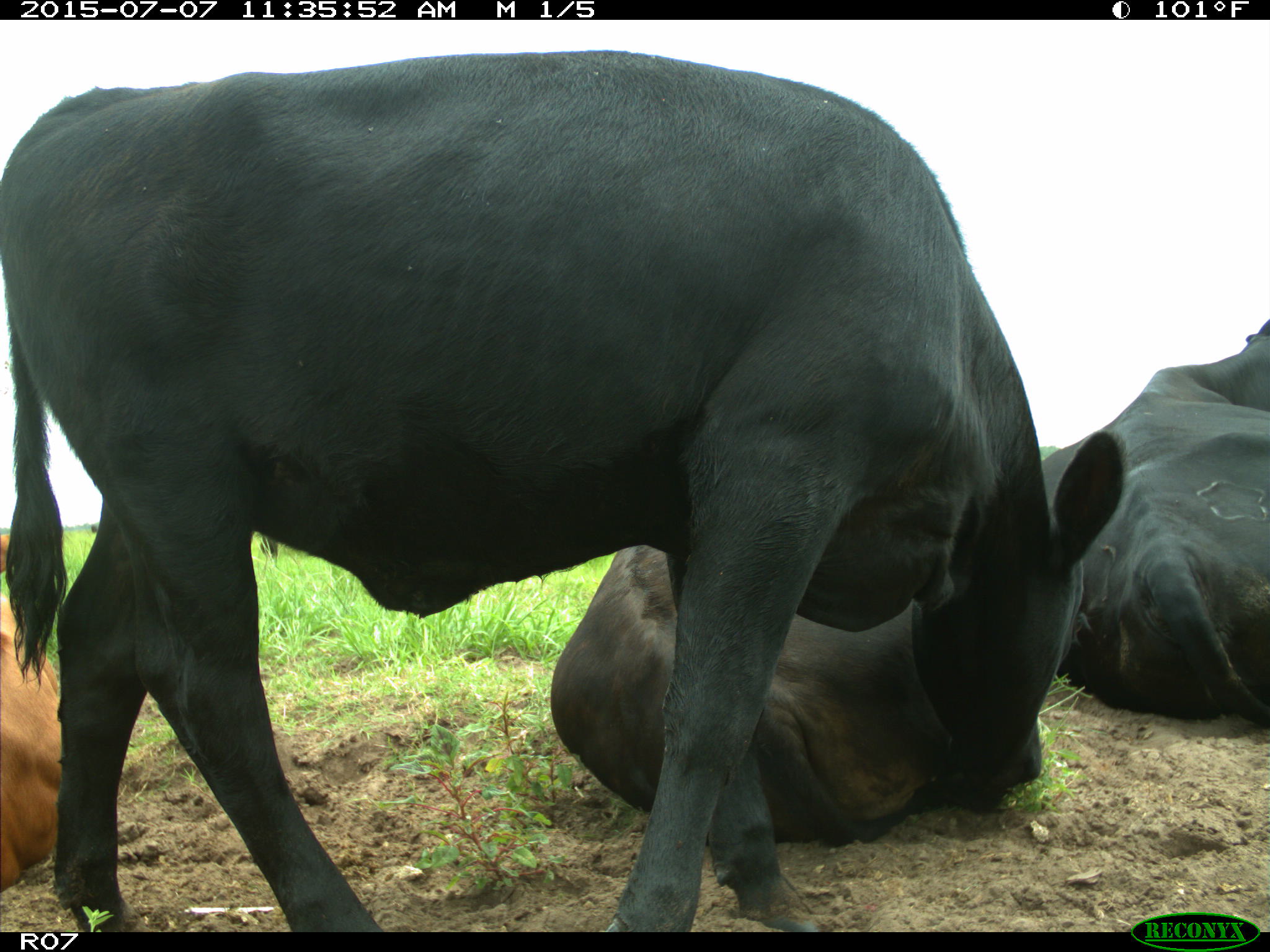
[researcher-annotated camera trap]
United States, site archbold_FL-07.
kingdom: Animalia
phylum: Chordata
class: Mammalia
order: Artiodactyla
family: Bovidae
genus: Bos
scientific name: Bos taurus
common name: domestic cow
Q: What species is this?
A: Bos taurus (domestic cow).